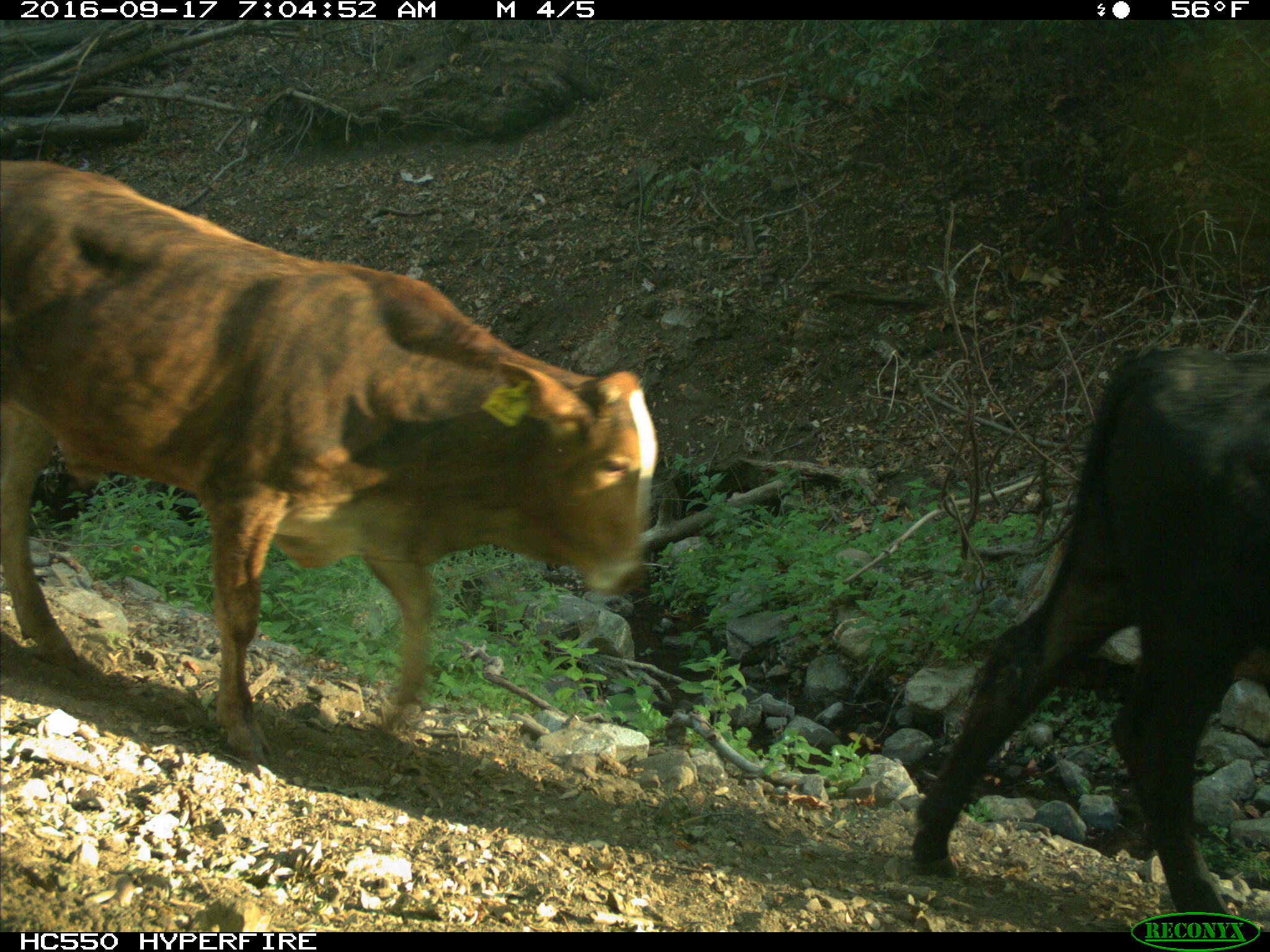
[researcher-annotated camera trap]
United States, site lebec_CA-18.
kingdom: Animalia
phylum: Chordata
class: Mammalia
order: Artiodactyla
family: Bovidae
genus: Bos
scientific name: Bos taurus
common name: domestic cow